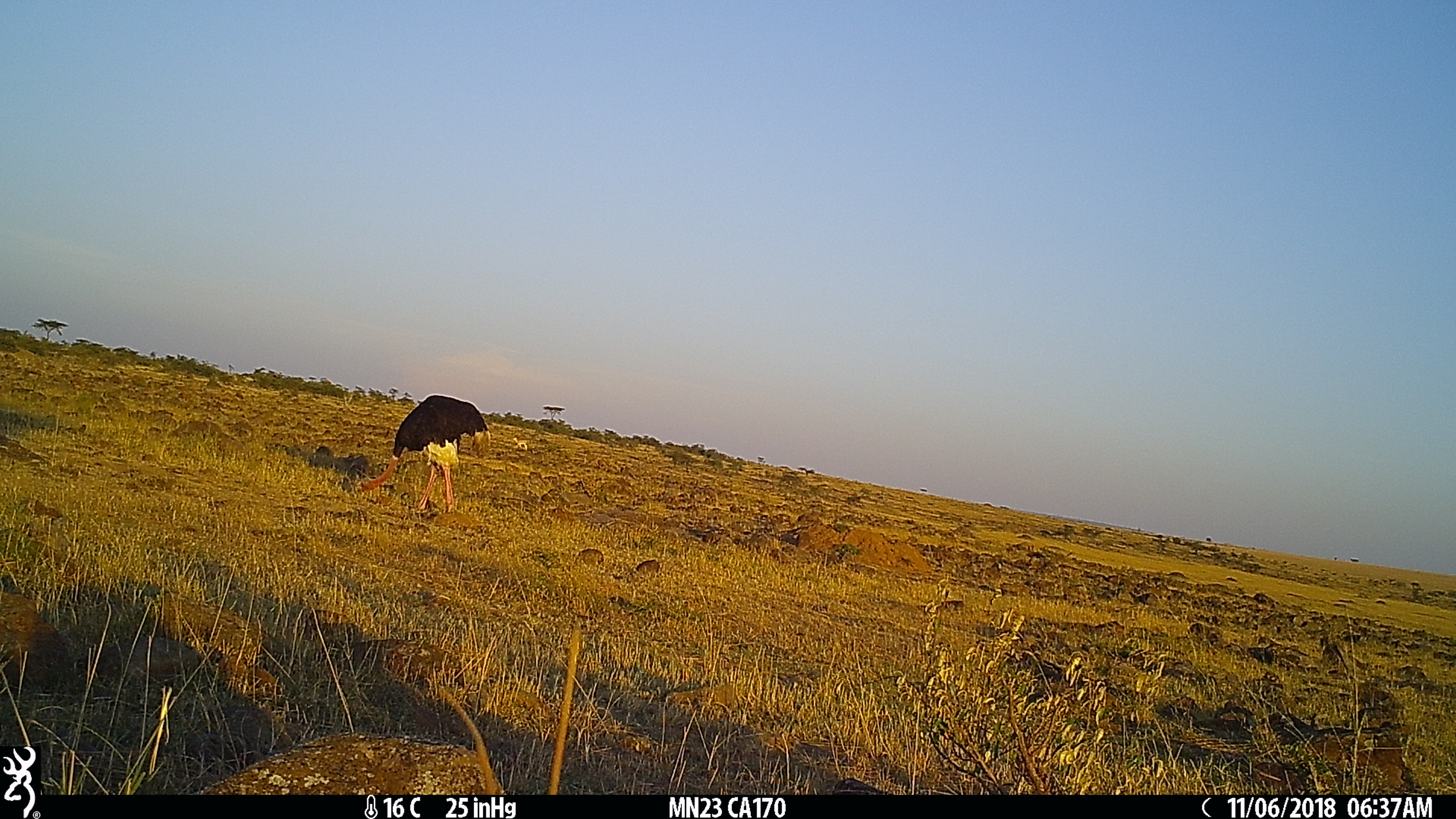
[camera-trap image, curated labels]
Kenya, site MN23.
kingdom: Animalia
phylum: Chordata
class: Aves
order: Struthioniformes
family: Struthionidae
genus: Struthio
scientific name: Struthio camelus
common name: ostrich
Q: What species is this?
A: Ostrich (Struthio camelus).